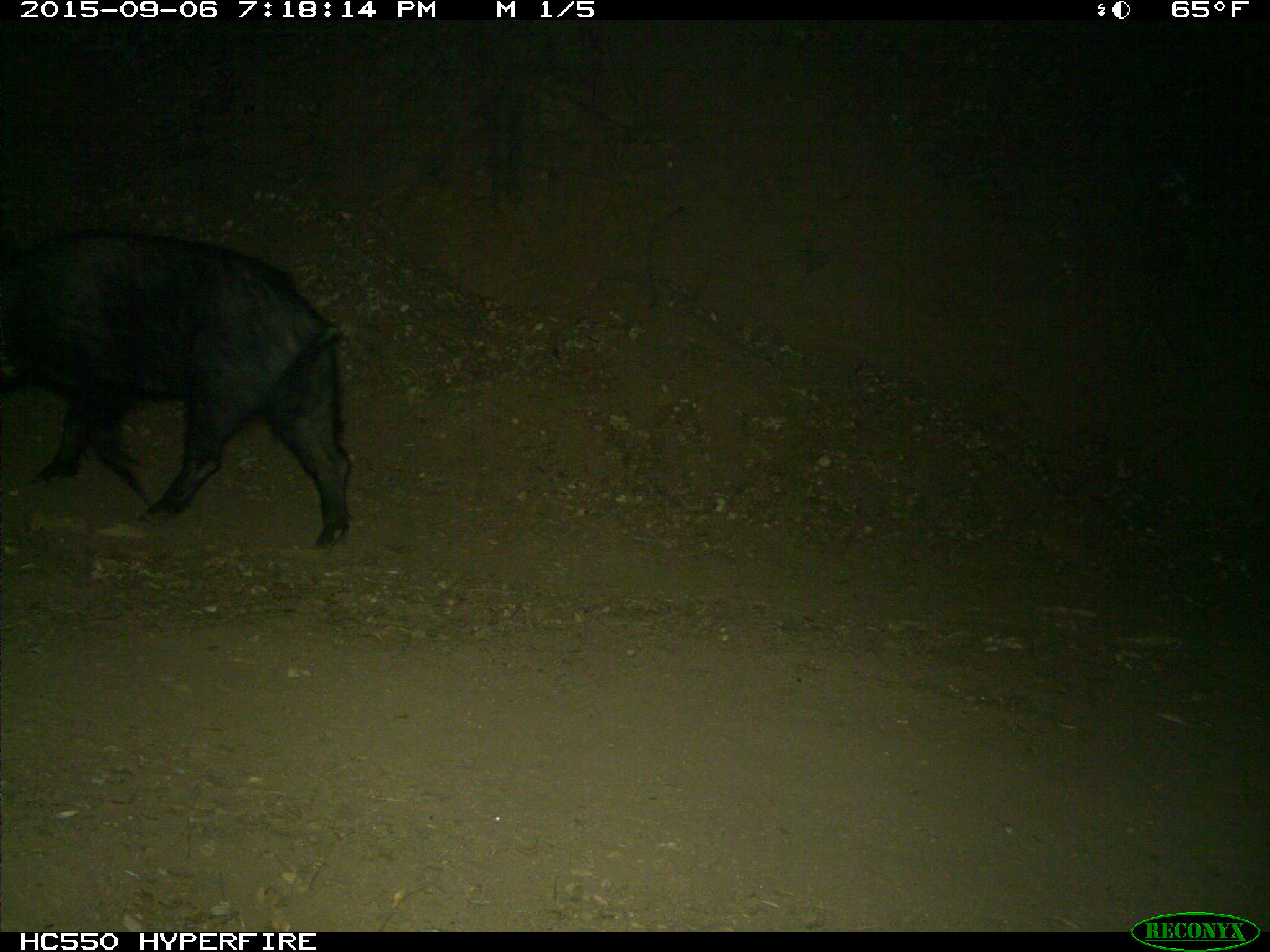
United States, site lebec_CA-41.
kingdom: Animalia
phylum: Chordata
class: Mammalia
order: Artiodactyla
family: Suidae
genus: Sus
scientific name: Sus scrofa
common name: wild boar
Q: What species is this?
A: Sus scrofa (wild boar).